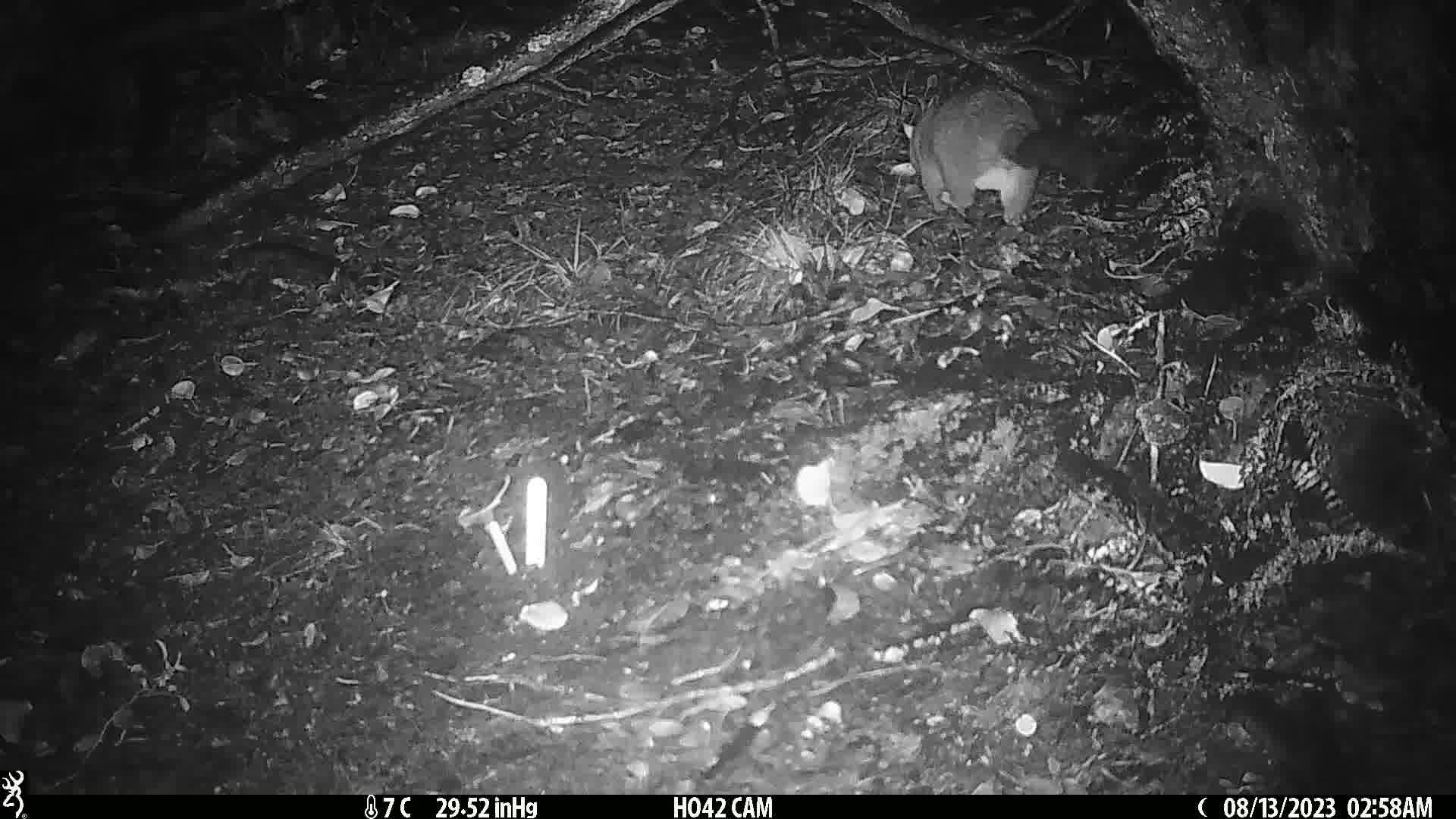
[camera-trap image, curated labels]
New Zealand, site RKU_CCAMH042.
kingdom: Animalia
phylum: Chordata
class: Mammalia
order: Diprotodontia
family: Phalangeridae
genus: Trichosurus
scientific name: Trichosurus vulpecula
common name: common brushtail possum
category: possum